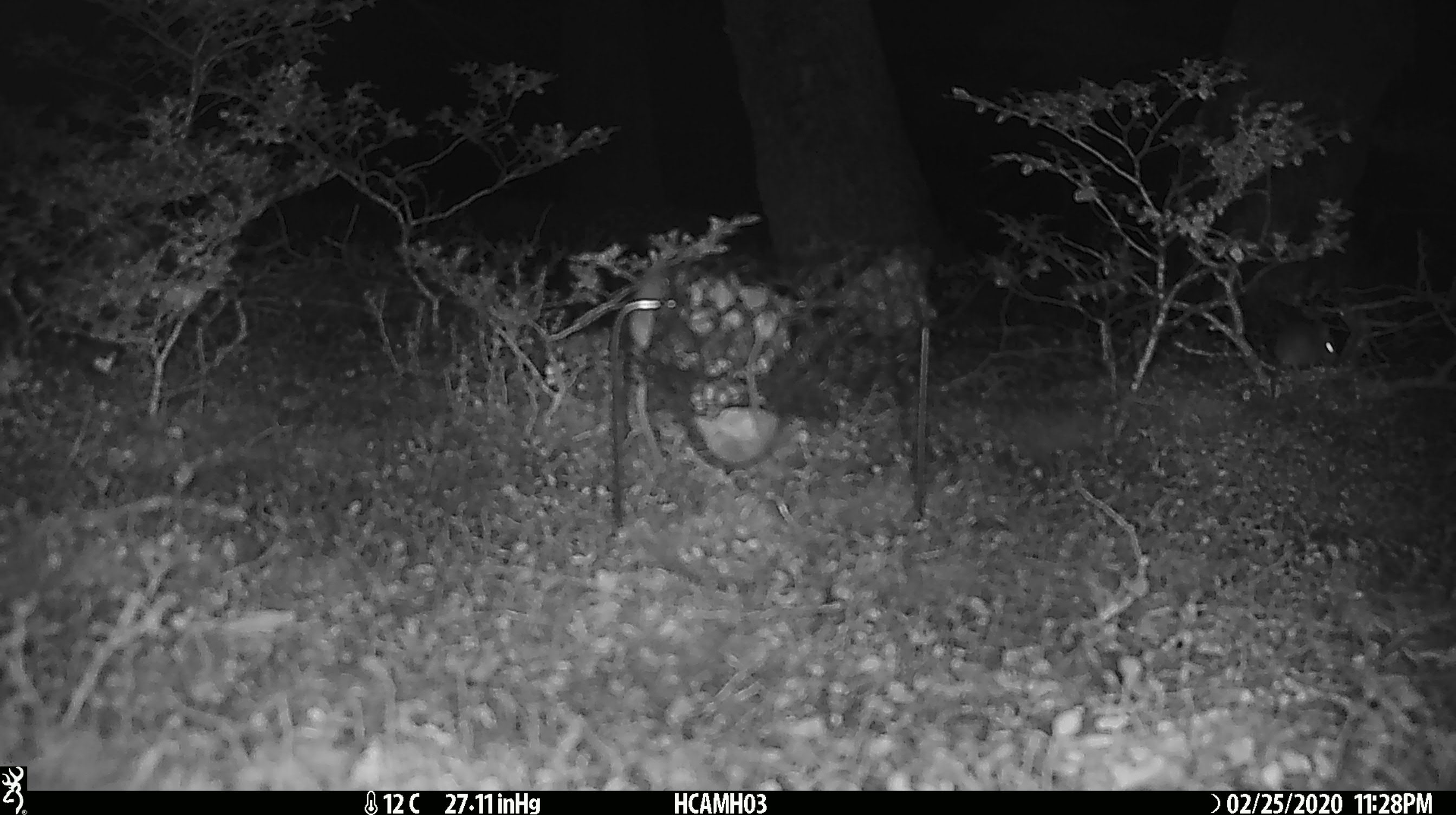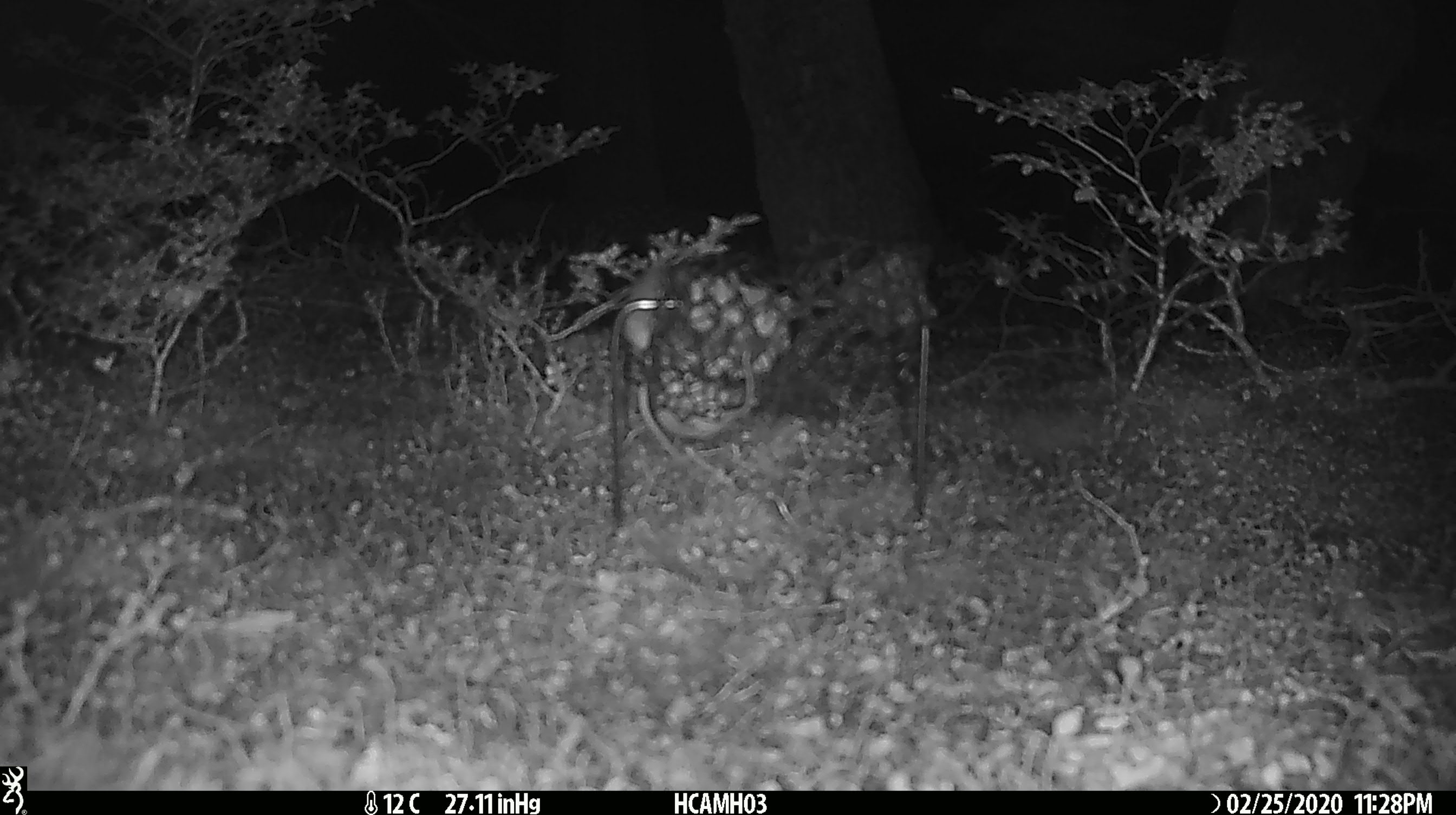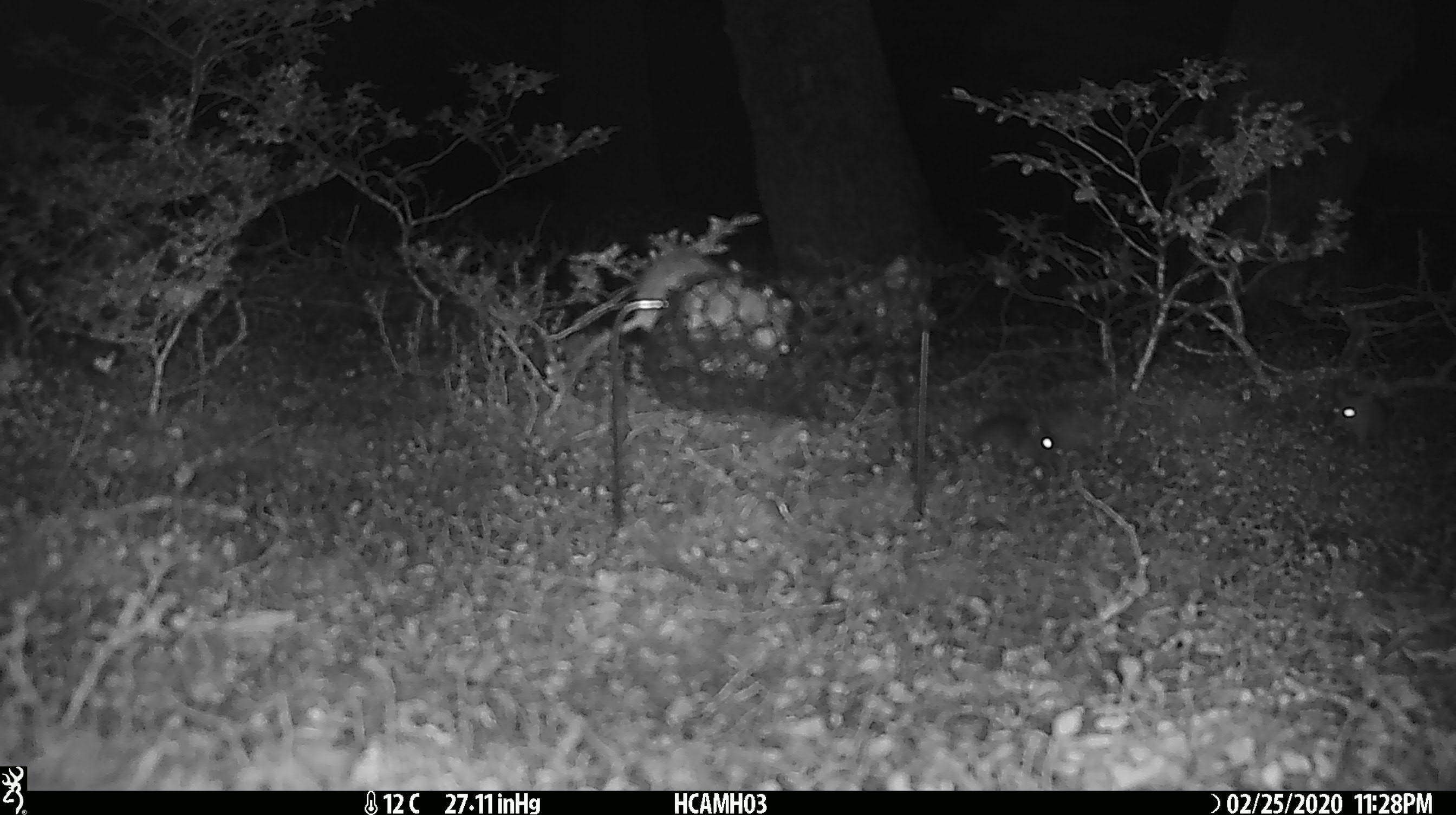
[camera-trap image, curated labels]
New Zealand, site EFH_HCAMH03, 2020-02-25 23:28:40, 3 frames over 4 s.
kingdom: Animalia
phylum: Chordata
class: Mammalia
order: Rodentia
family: Muridae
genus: Mus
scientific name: Mus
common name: mouse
Mouse (Mus).